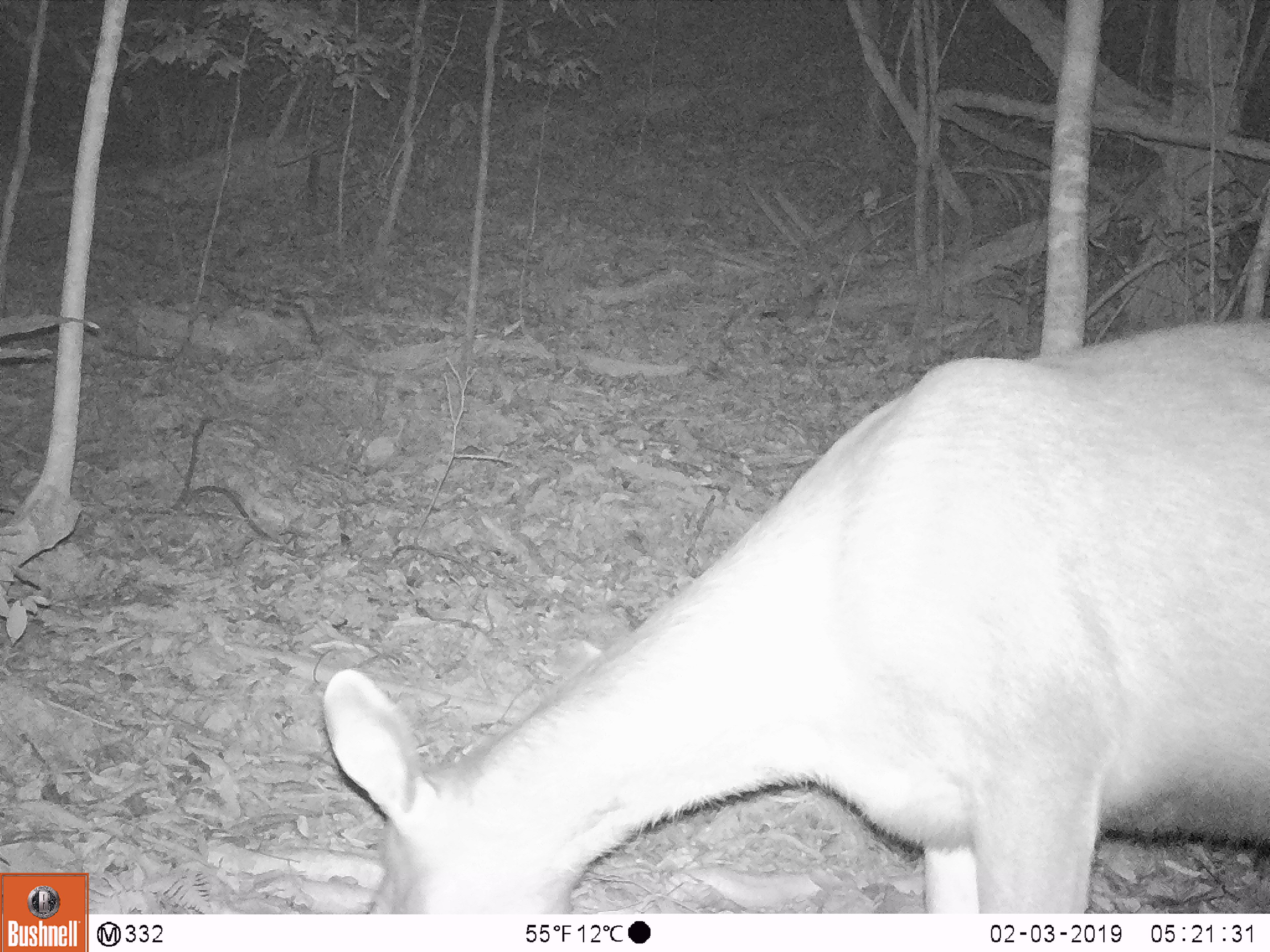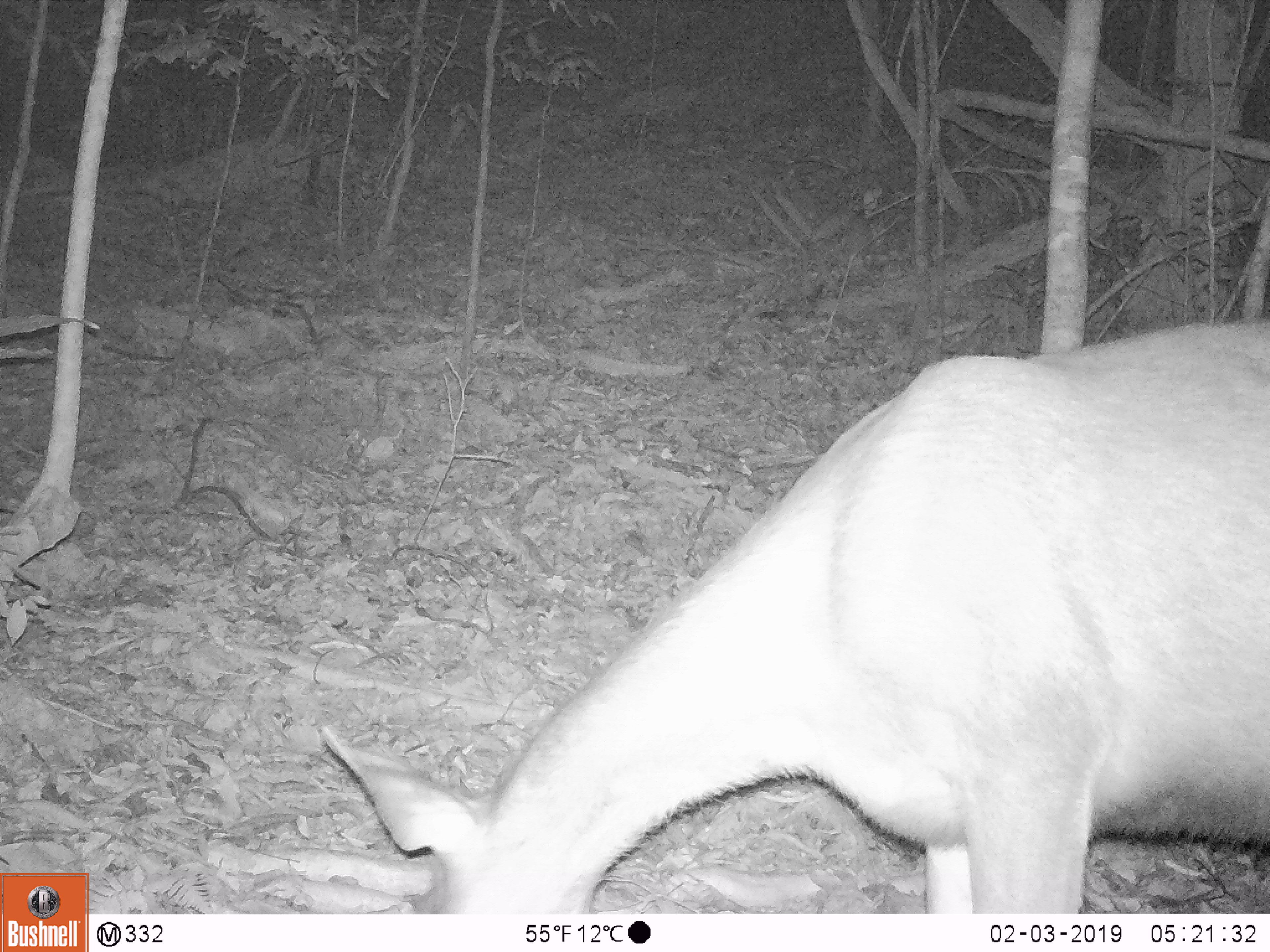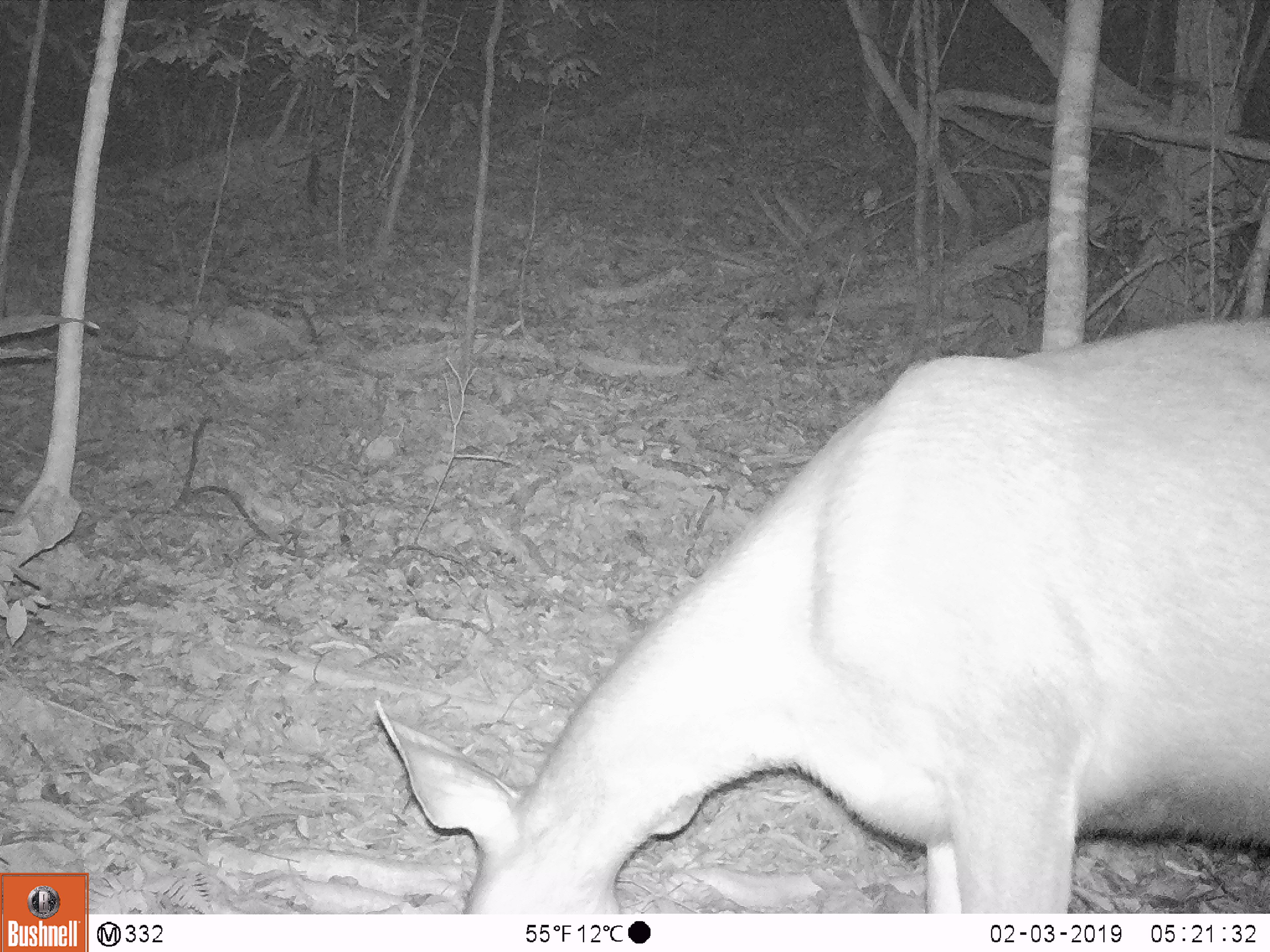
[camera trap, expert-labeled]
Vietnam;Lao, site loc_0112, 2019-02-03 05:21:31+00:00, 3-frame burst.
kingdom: Animalia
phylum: Chordata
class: Mammalia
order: Artiodactyla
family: Cervidae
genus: Rusa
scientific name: Rusa unicolor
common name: sambar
Sambar (Rusa unicolor). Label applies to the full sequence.